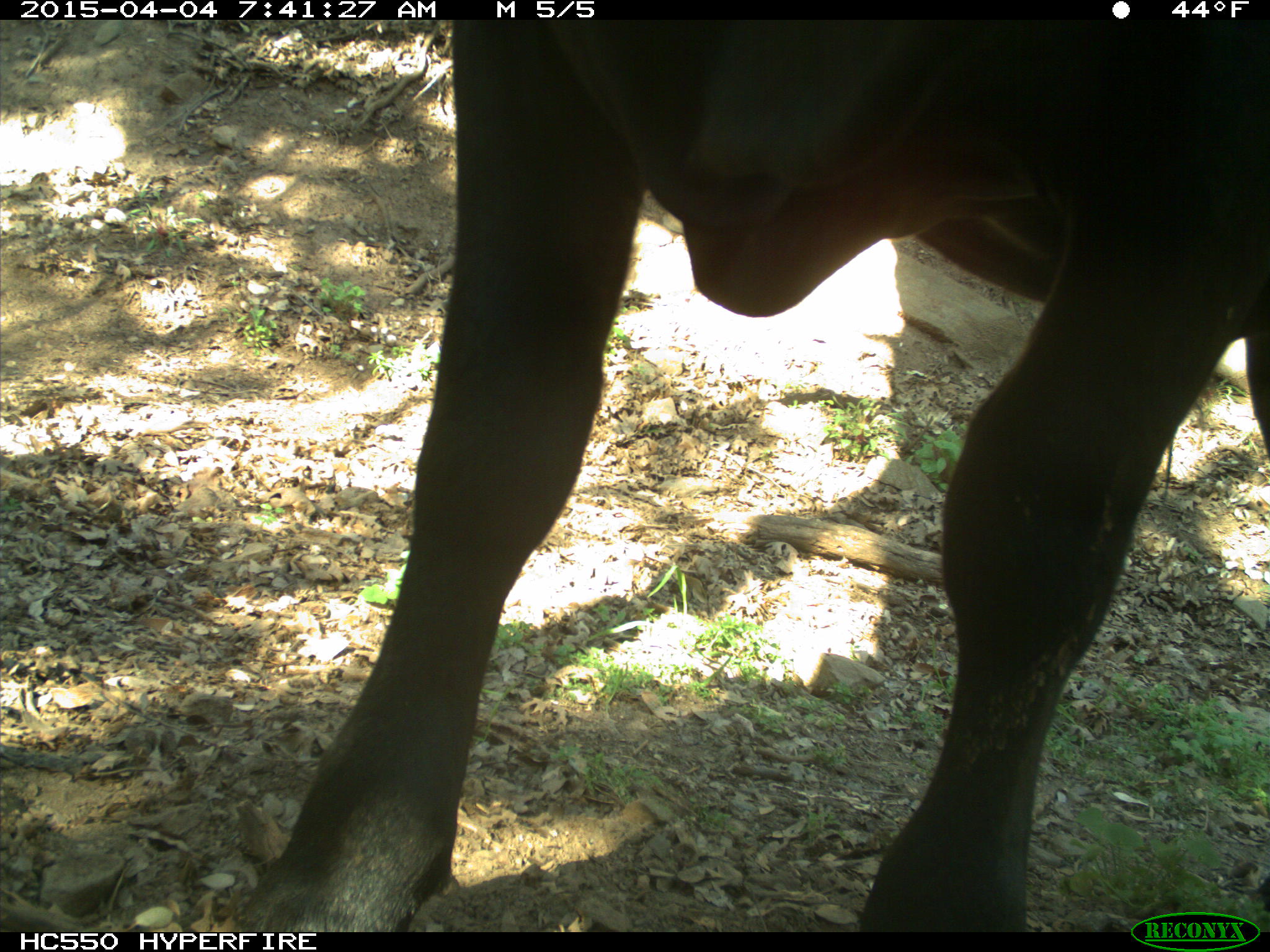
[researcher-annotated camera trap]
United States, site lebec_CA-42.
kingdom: Animalia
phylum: Chordata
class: Mammalia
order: Artiodactyla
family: Bovidae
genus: Bos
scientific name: Bos taurus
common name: domestic cow